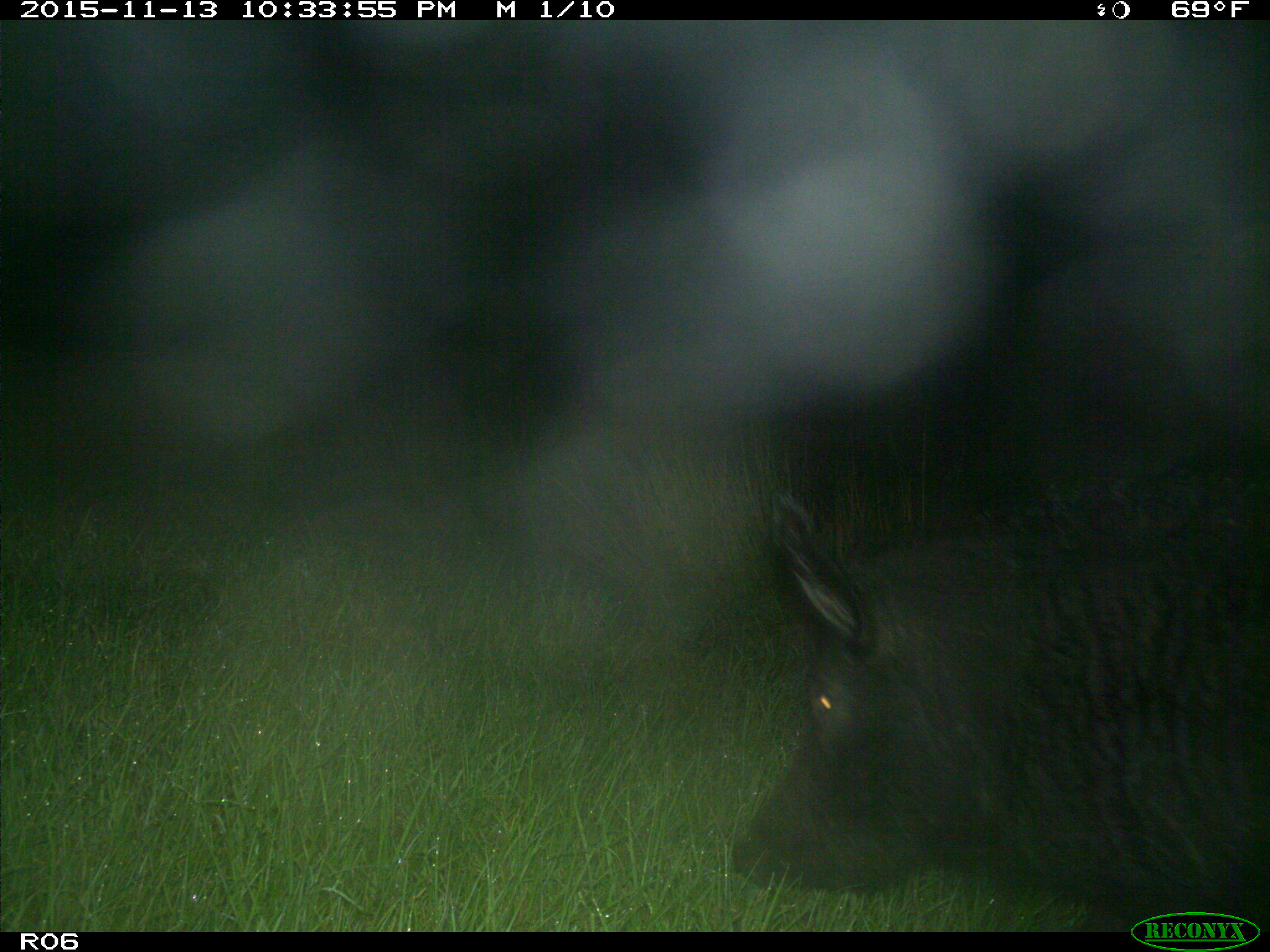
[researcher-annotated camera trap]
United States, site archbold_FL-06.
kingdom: Animalia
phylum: Chordata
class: Mammalia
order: Artiodactyla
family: Suidae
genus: Sus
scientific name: Sus scrofa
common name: wild boar